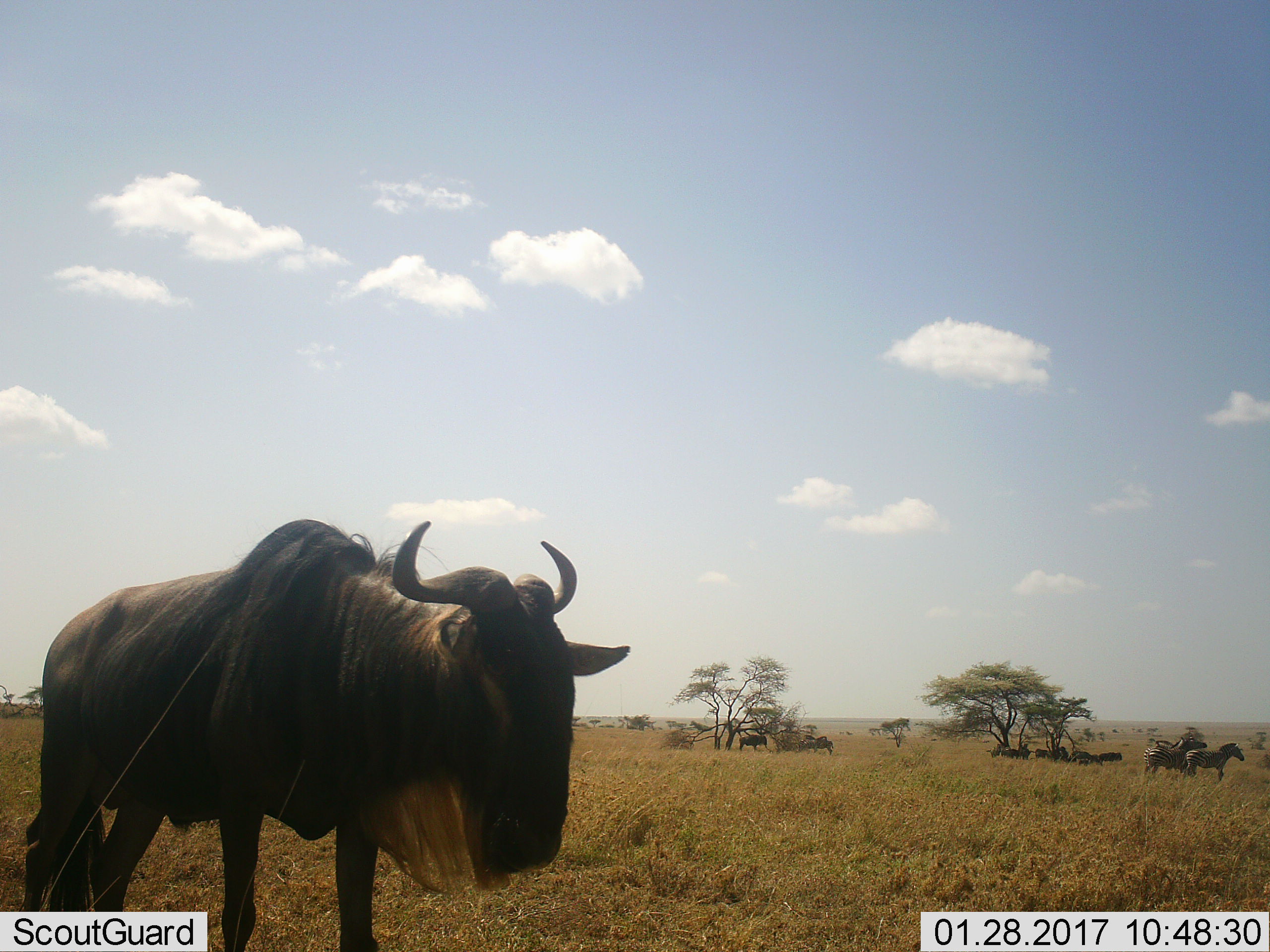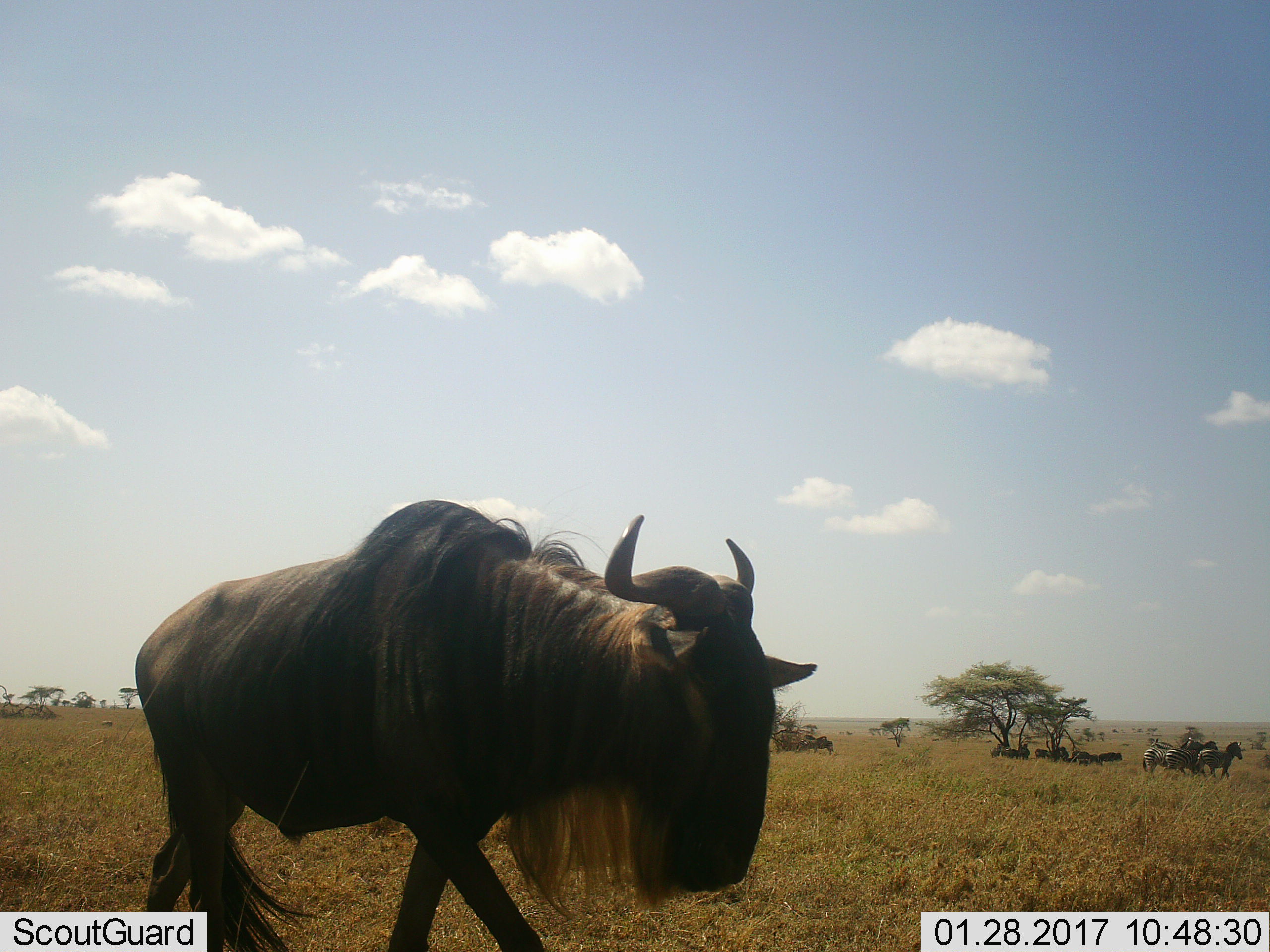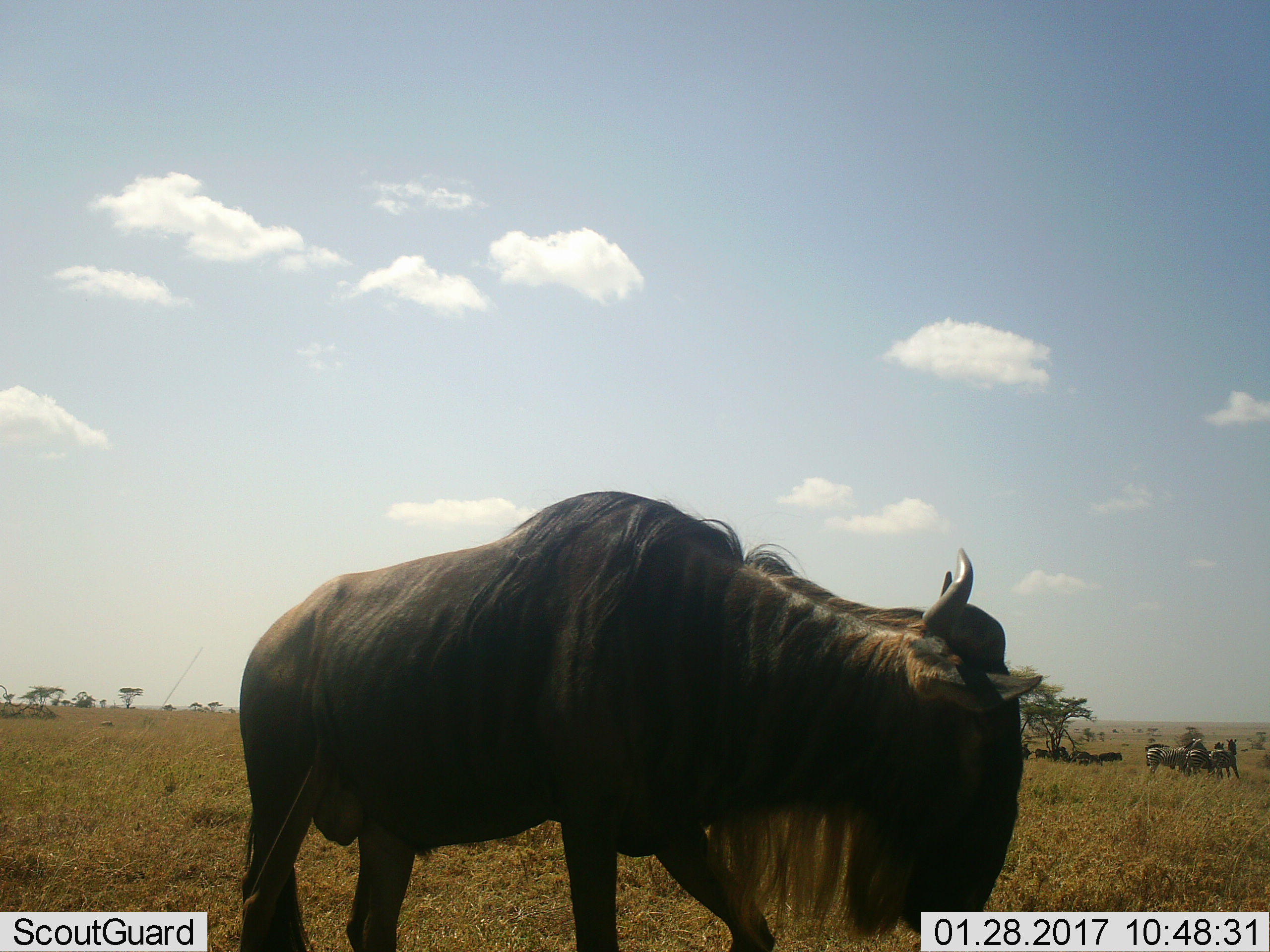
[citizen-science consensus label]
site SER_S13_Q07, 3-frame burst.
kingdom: Animalia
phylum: Chordata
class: Mammalia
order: Artiodactyla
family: Bovidae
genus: Connochaetes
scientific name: Connochaetes taurinus taurinus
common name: blue wildebeest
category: wildebeestblue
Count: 3.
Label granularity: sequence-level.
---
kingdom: Animalia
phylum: Chordata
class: Mammalia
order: Perissodactyla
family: Equidae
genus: Equus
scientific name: Equus quagga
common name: plains zebra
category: zebraplains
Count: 4.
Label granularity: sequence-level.